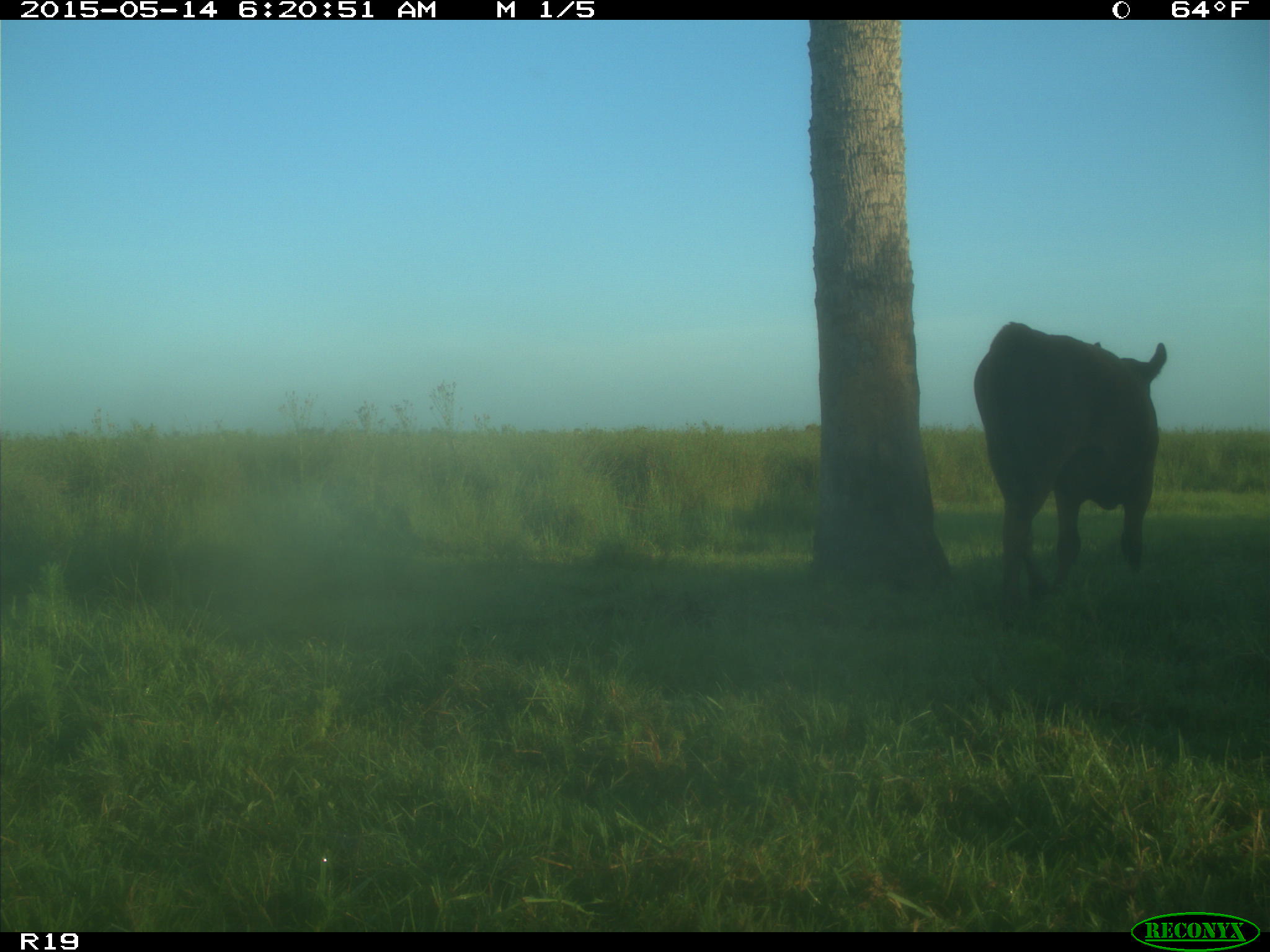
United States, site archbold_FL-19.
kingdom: Animalia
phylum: Chordata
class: Mammalia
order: Artiodactyla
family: Bovidae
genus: Bos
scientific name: Bos taurus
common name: domestic cow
Bos taurus (domestic cow).